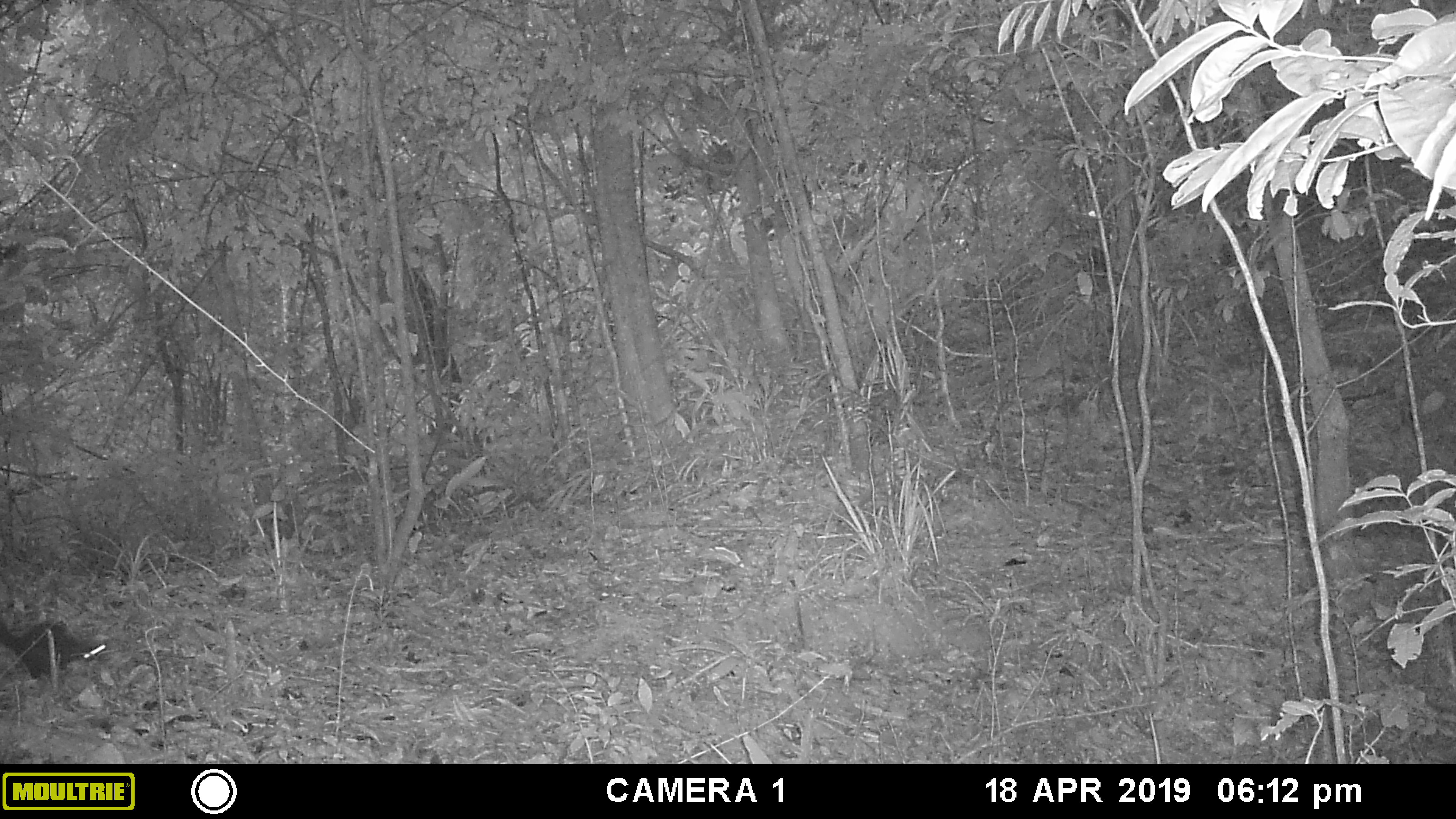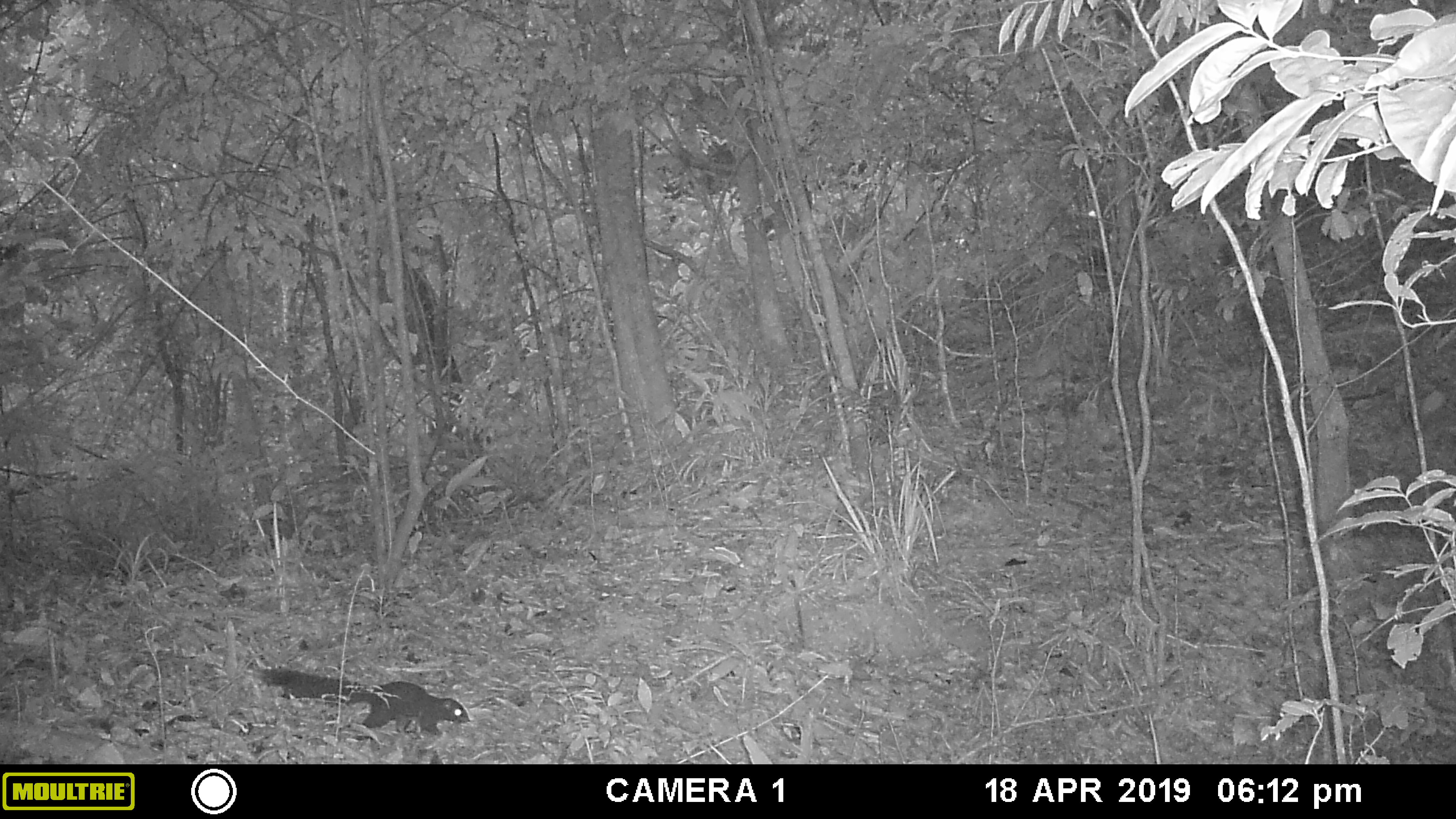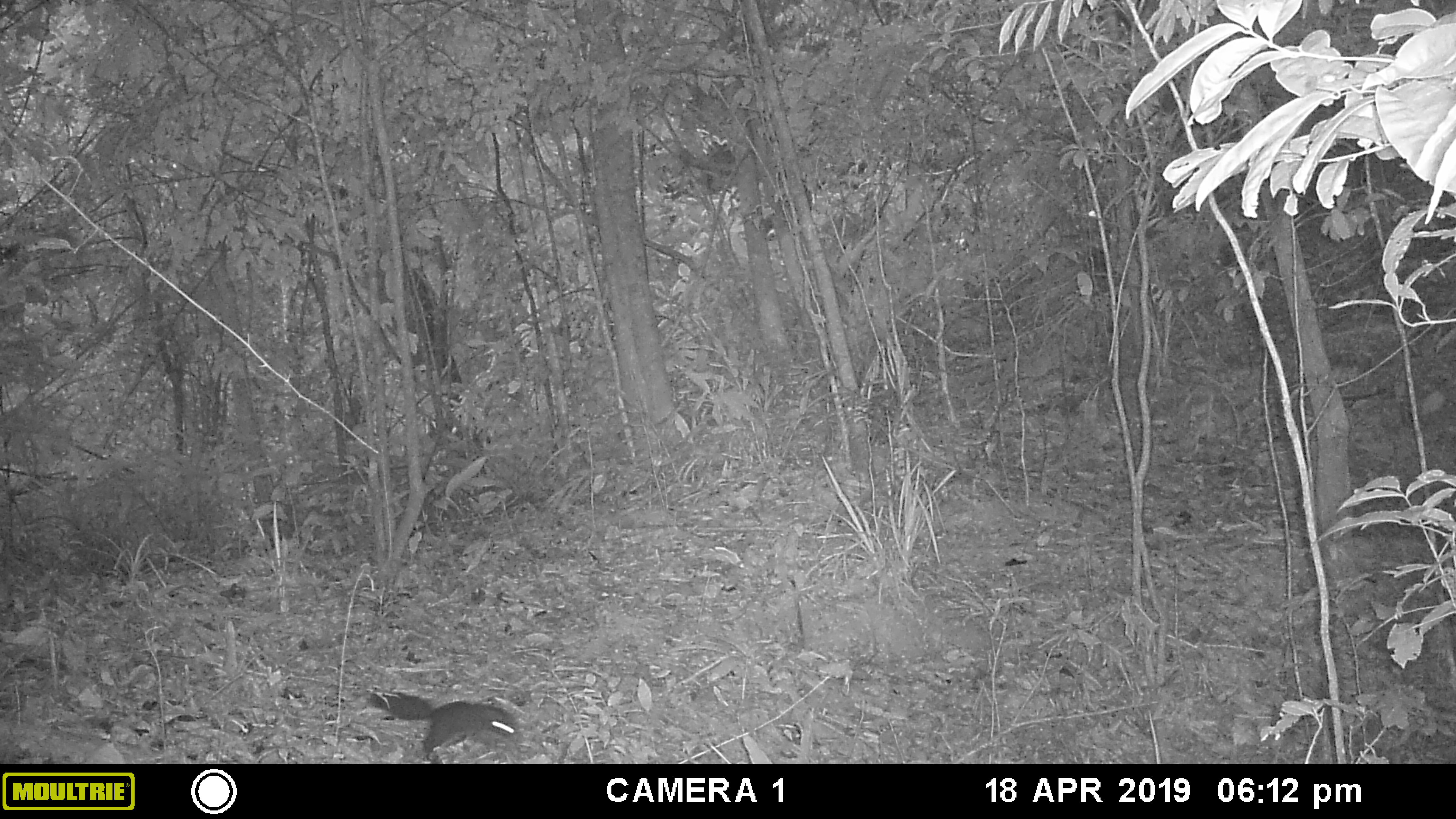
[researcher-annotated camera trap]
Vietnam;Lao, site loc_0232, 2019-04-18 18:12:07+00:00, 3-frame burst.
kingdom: Animalia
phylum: Chordata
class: Mammalia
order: Rodentia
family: Sciuridae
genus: Dremomys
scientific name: Dremomys rufigenis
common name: red-cheeked squirrel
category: red cheeked squirrel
Red cheeked squirrel (red-cheeked squirrel) (Dremomys rufigenis). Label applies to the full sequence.